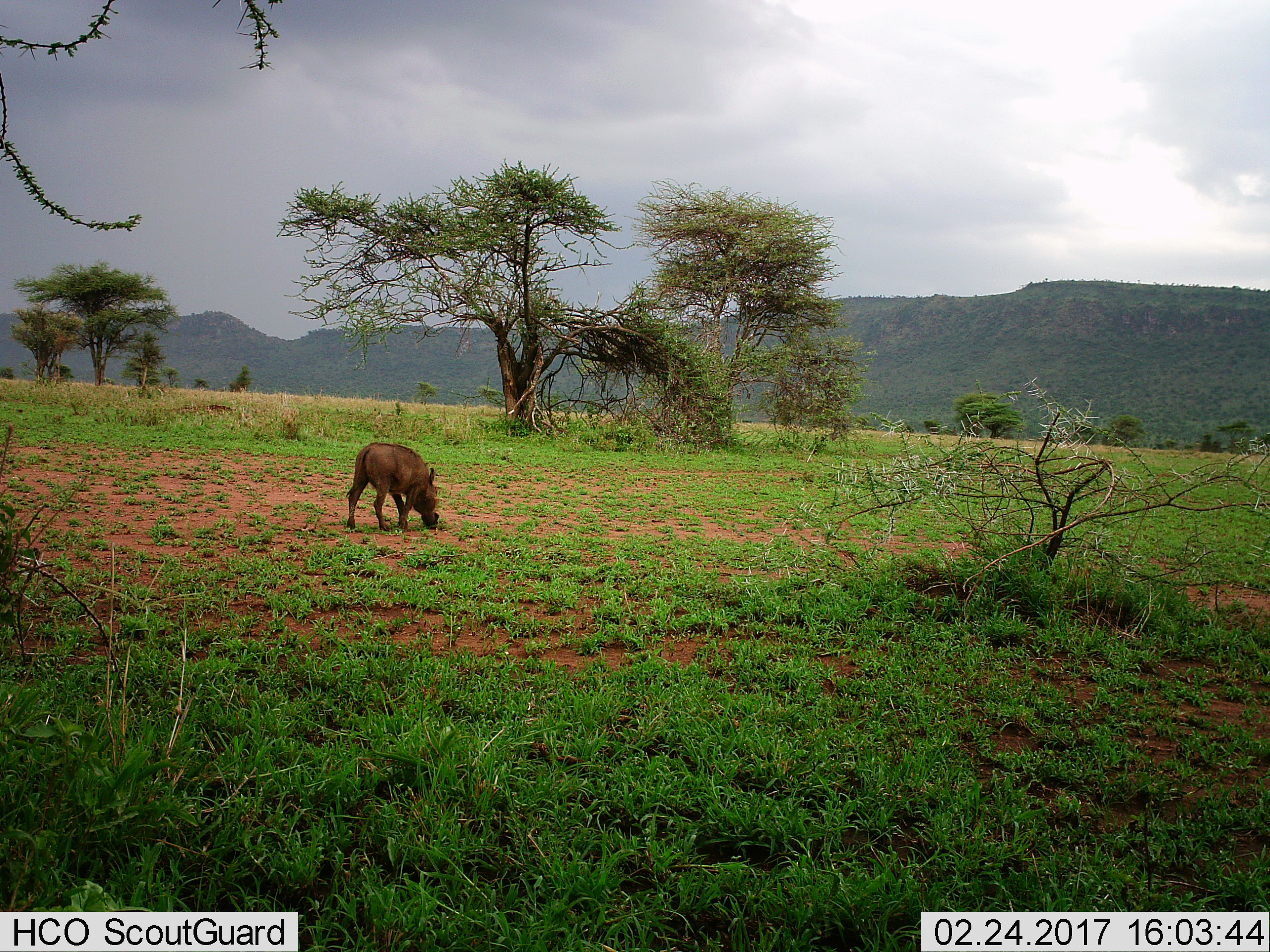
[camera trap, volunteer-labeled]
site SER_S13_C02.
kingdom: Animalia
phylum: Chordata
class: Mammalia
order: Artiodactyla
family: Suidae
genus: Phacochoerus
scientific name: Phacochoerus africanus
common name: warthog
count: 1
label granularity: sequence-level